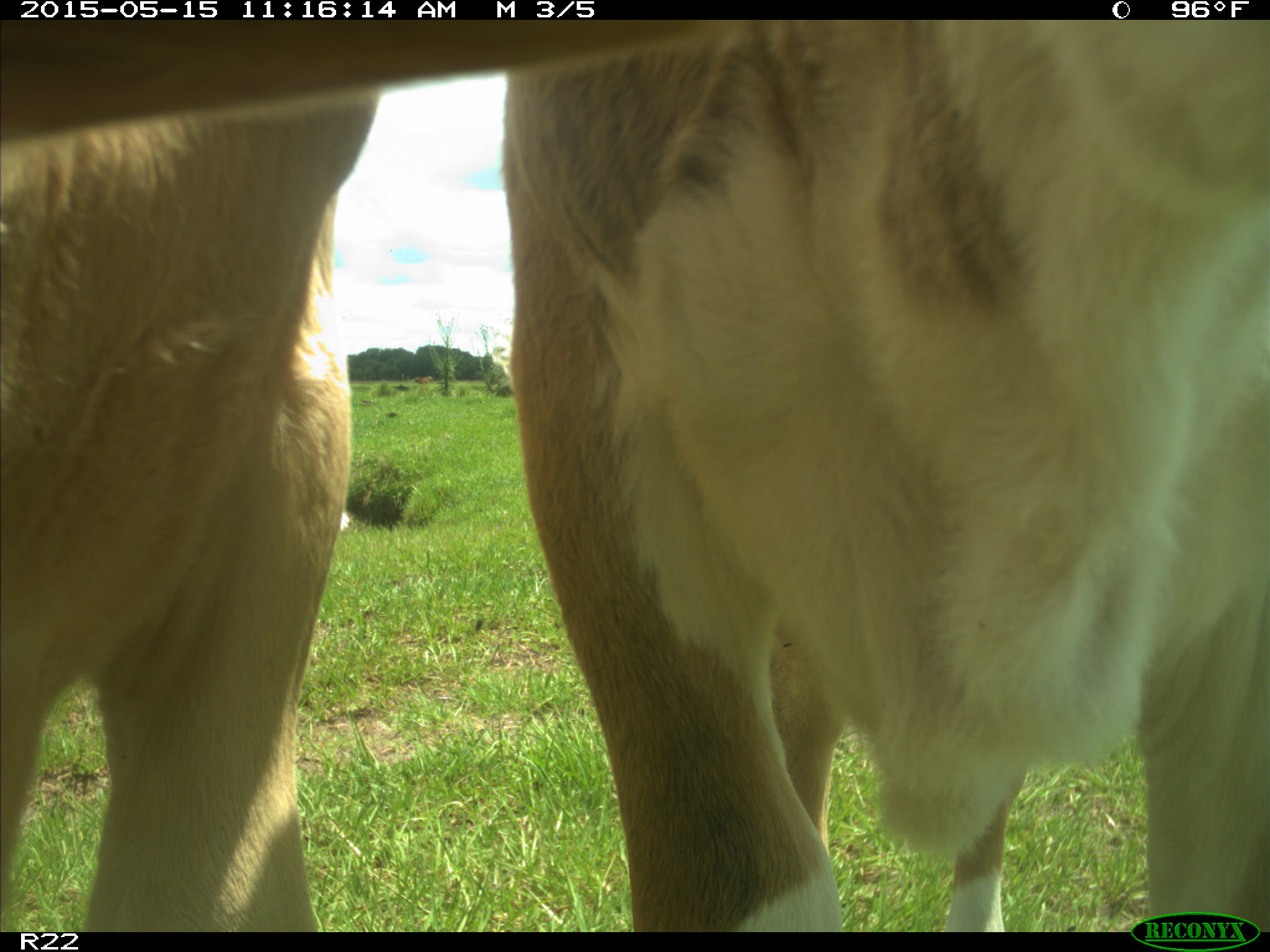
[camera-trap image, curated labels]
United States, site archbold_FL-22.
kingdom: Animalia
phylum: Chordata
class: Mammalia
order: Artiodactyla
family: Bovidae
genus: Bos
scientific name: Bos taurus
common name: domestic cow